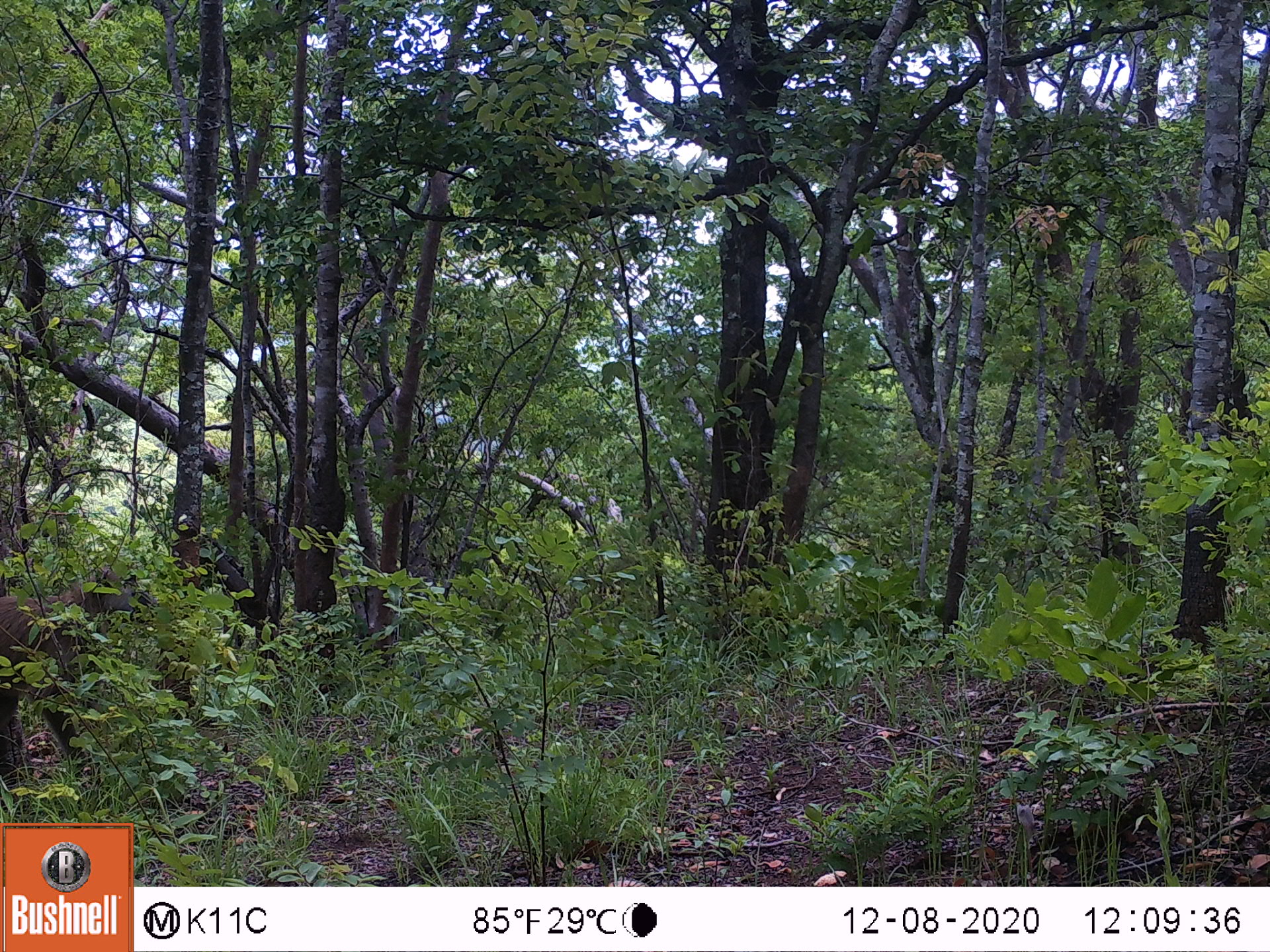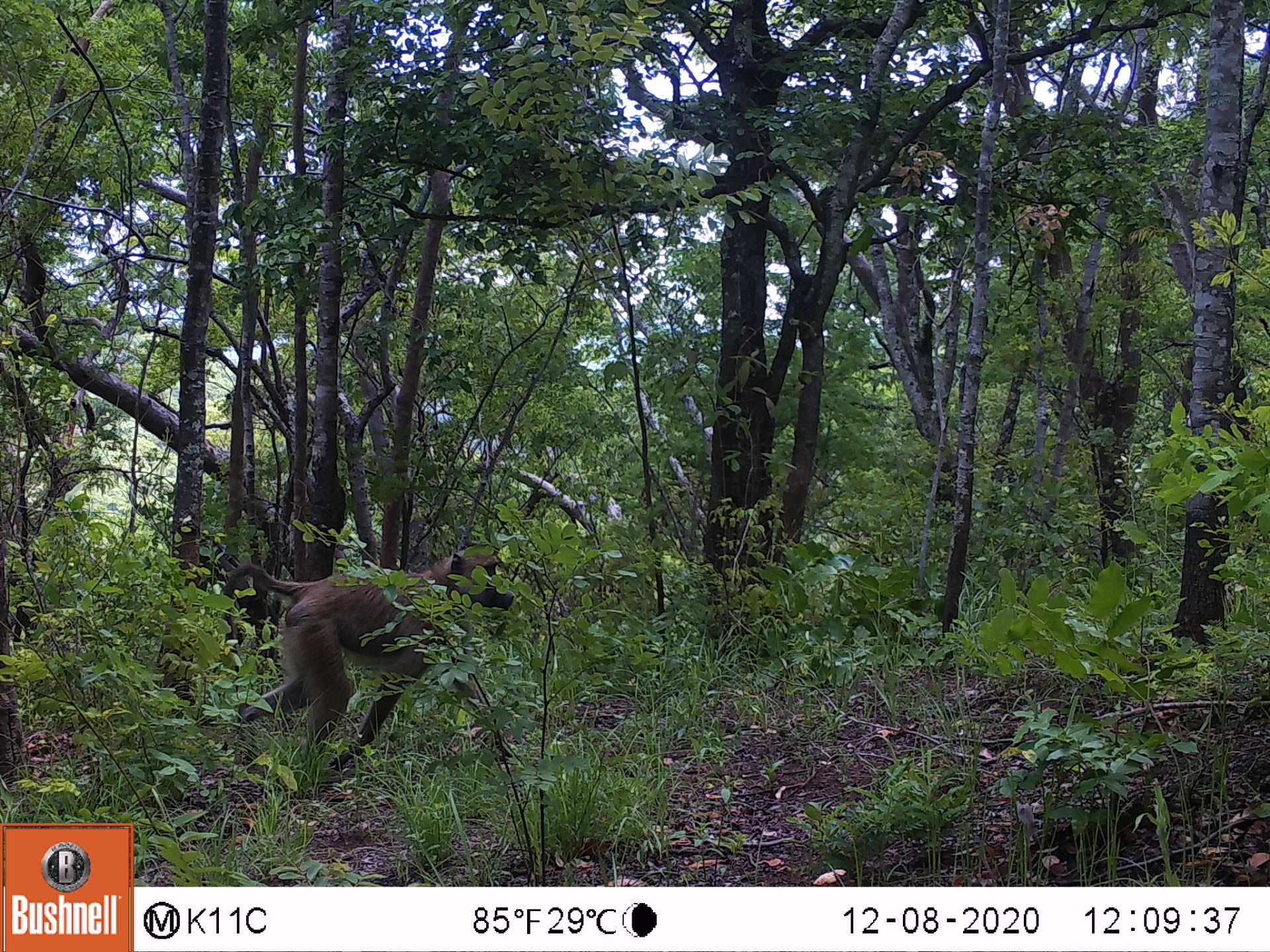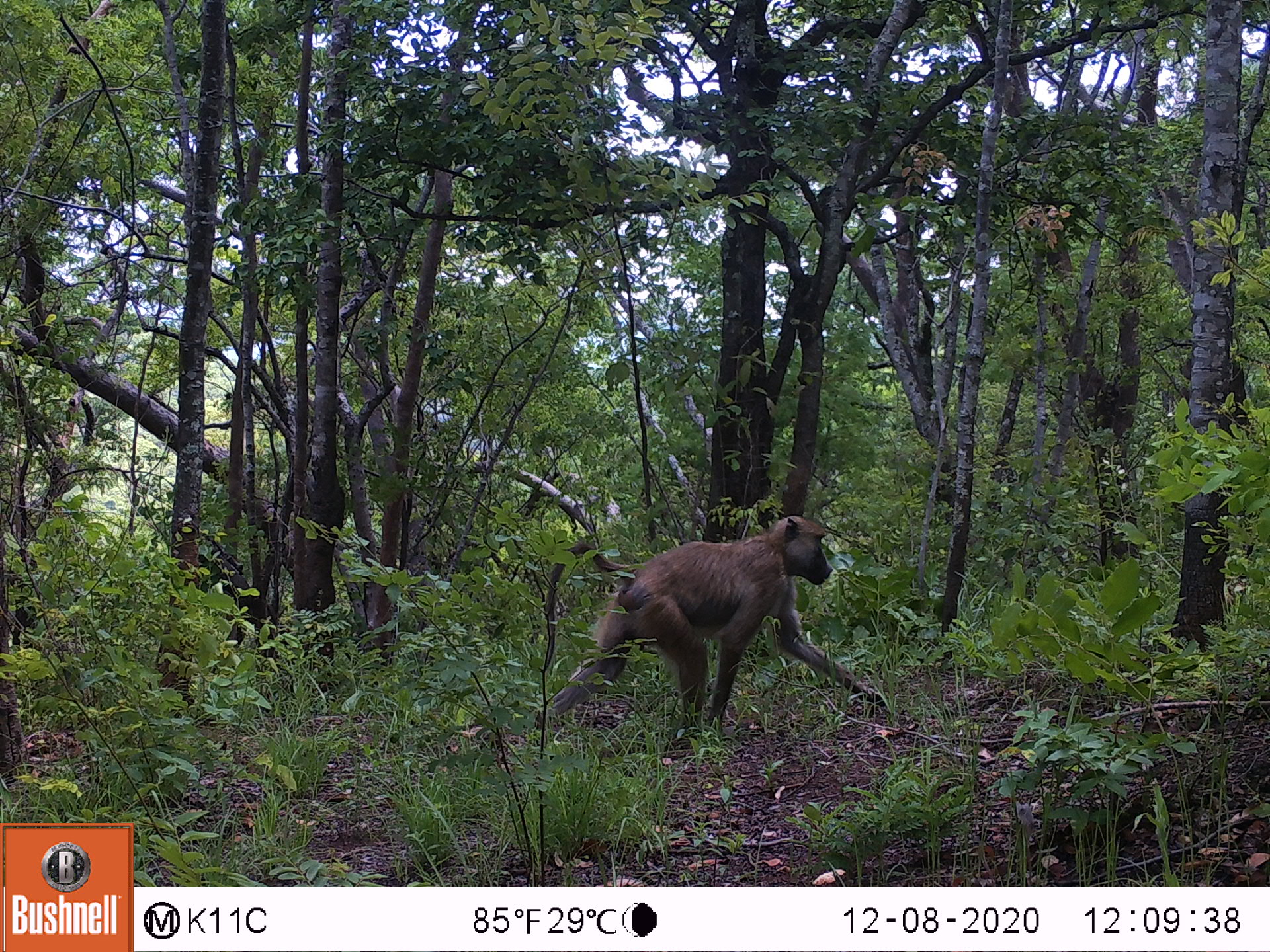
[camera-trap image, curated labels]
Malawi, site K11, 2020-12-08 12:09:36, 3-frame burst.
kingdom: Animalia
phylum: Chordata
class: Mammalia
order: Primates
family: Cercopithecidae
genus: Papio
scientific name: Papio cynocephalus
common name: yellow baboon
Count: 1.